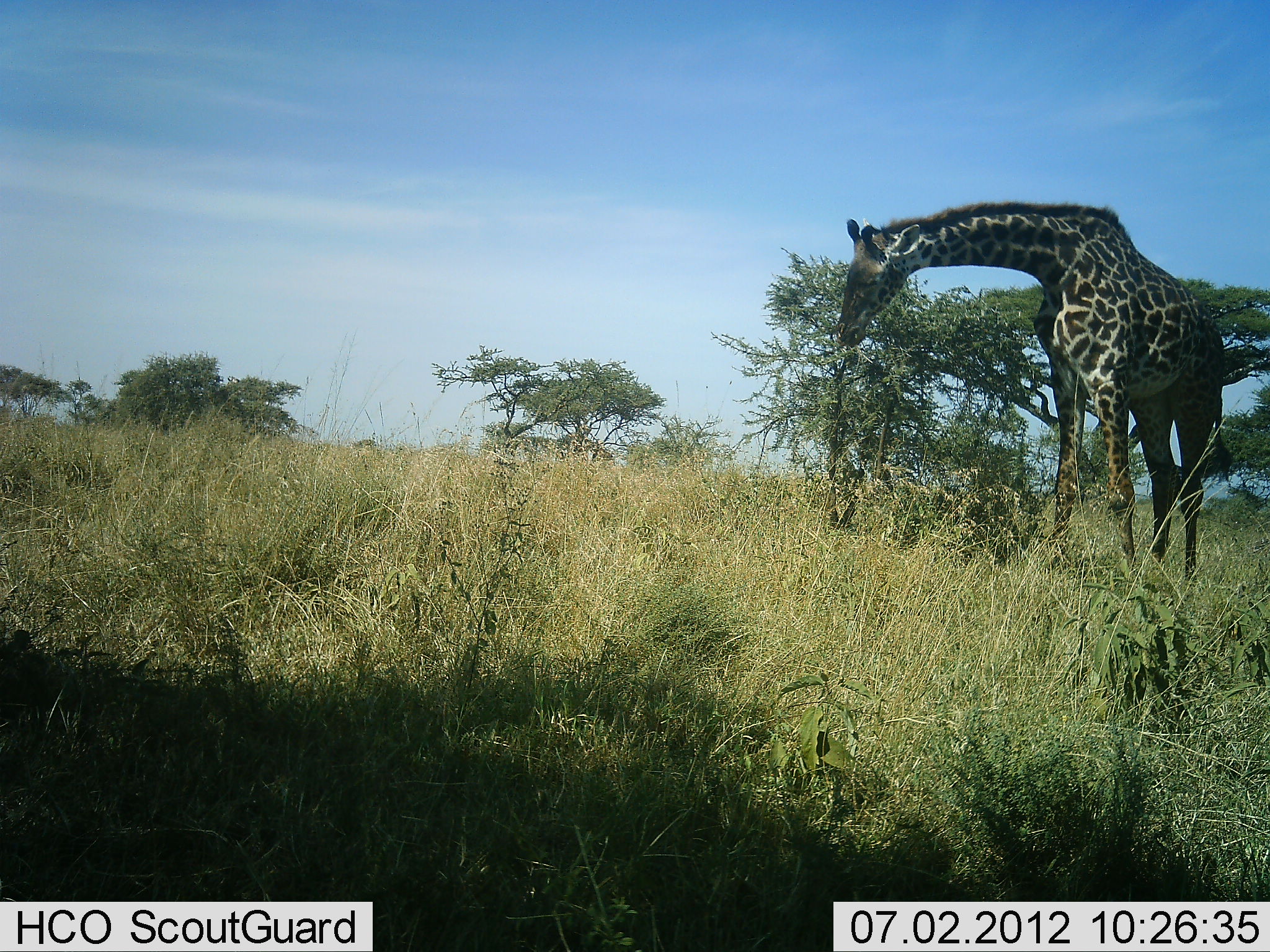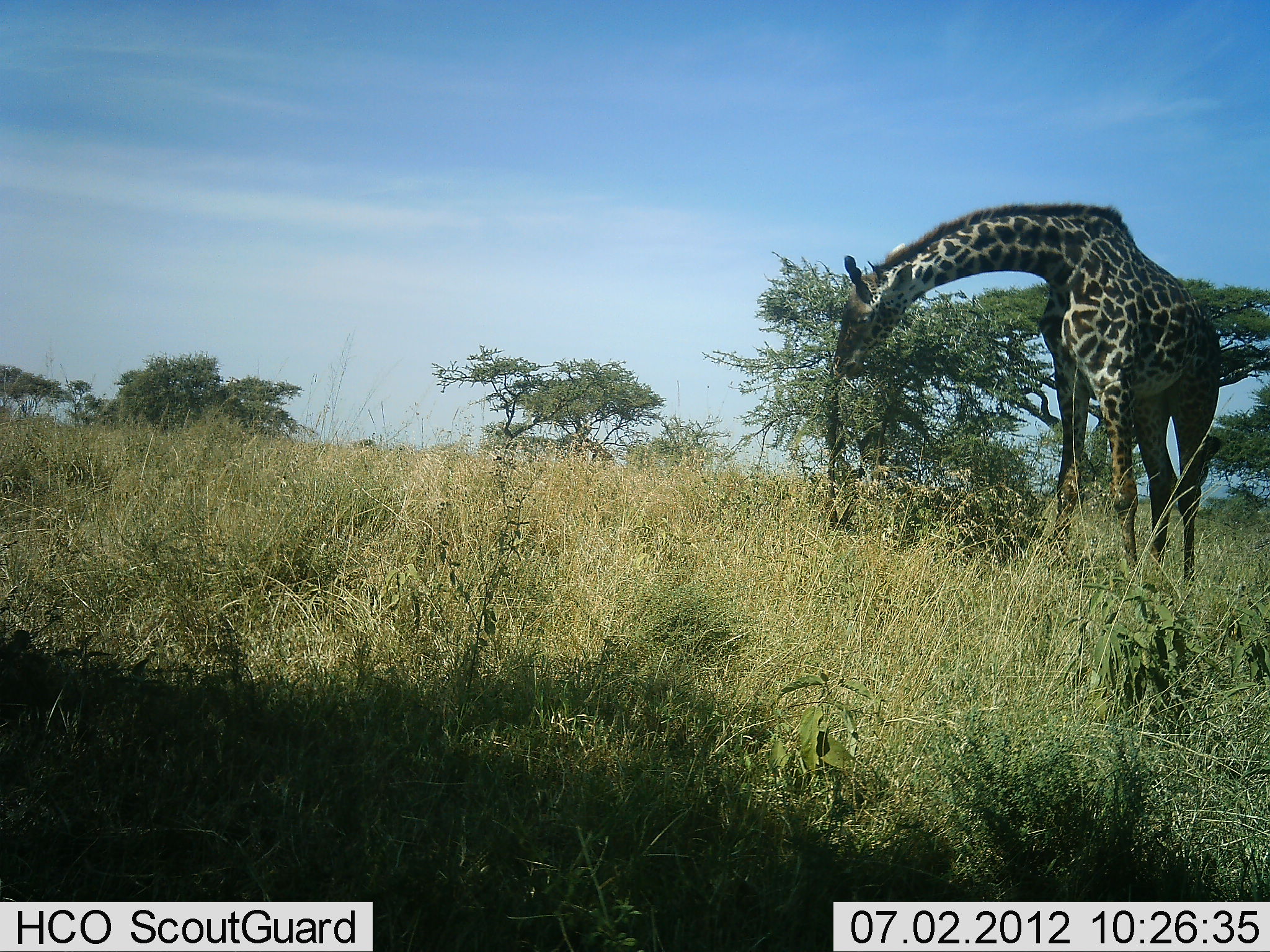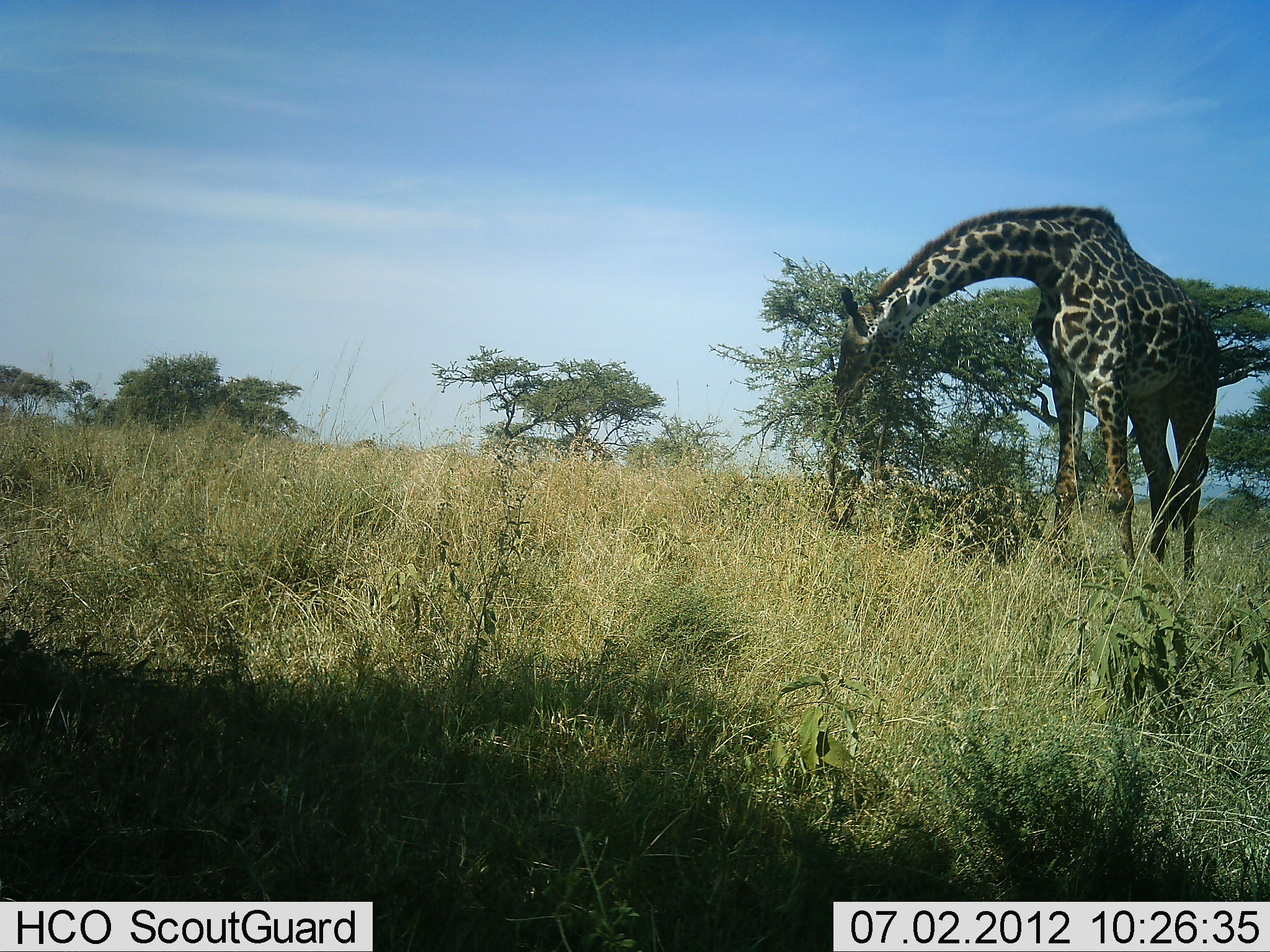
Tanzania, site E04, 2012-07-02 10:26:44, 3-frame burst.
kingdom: Animalia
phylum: Chordata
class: Mammalia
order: Artiodactyla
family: Giraffidae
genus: Giraffa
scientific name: Giraffa camelopardalis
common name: giraffe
Giraffe (Giraffa camelopardalis), count 1. Behavior (volunteer vote fractions): standing 20%, resting 0%, moving 0%, interacting 0%. Young present (vote fraction): 0%. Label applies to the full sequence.